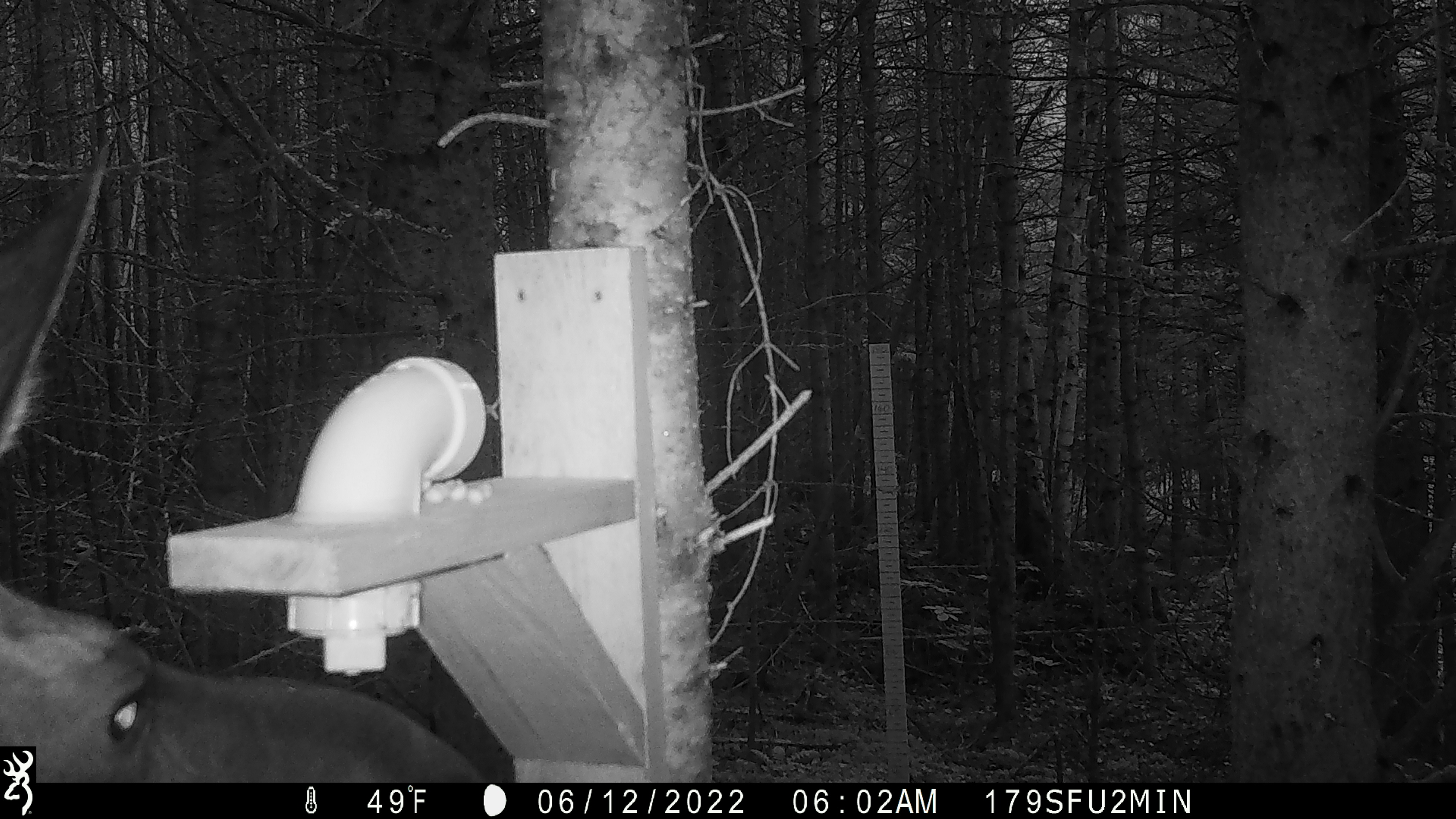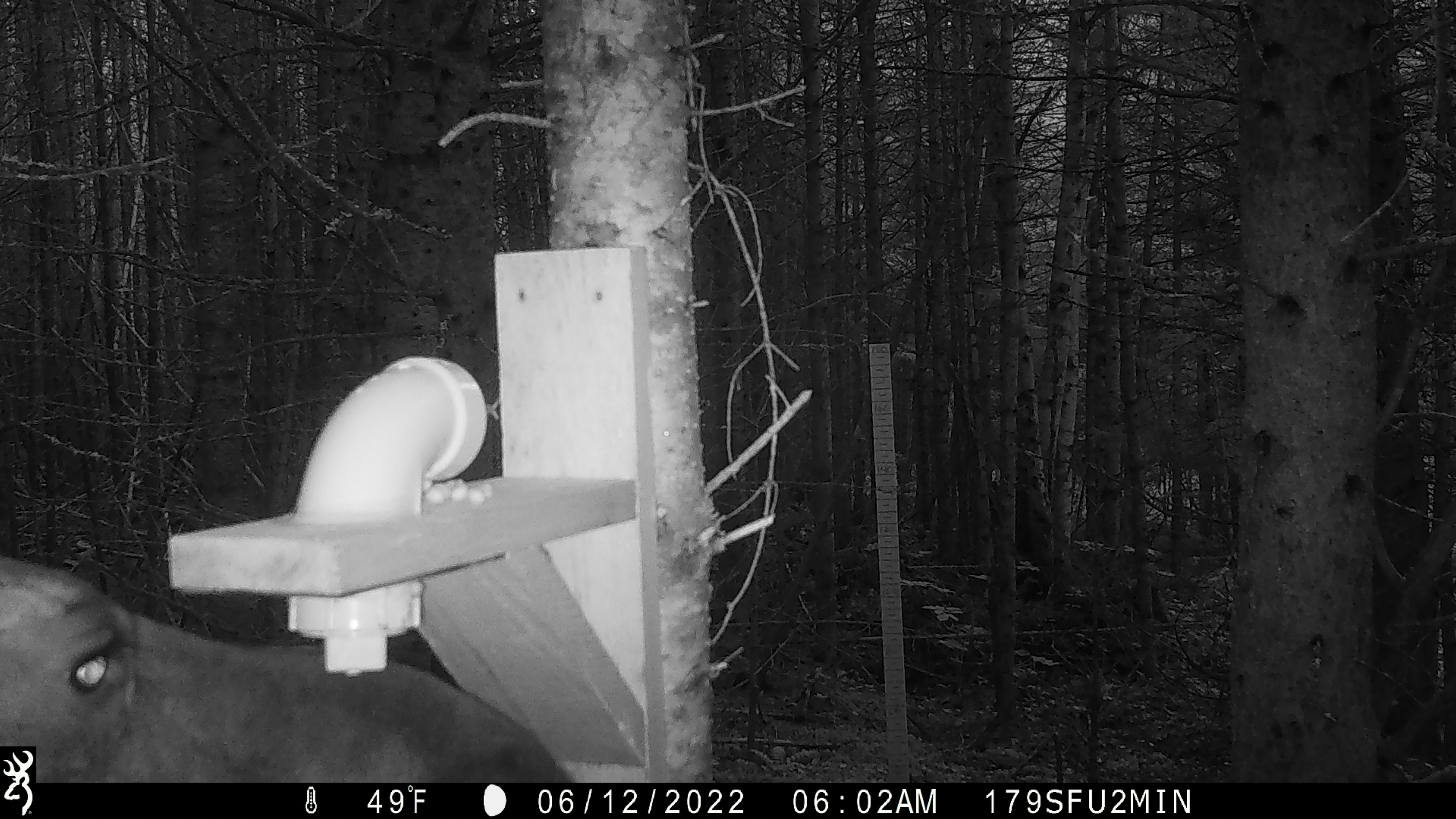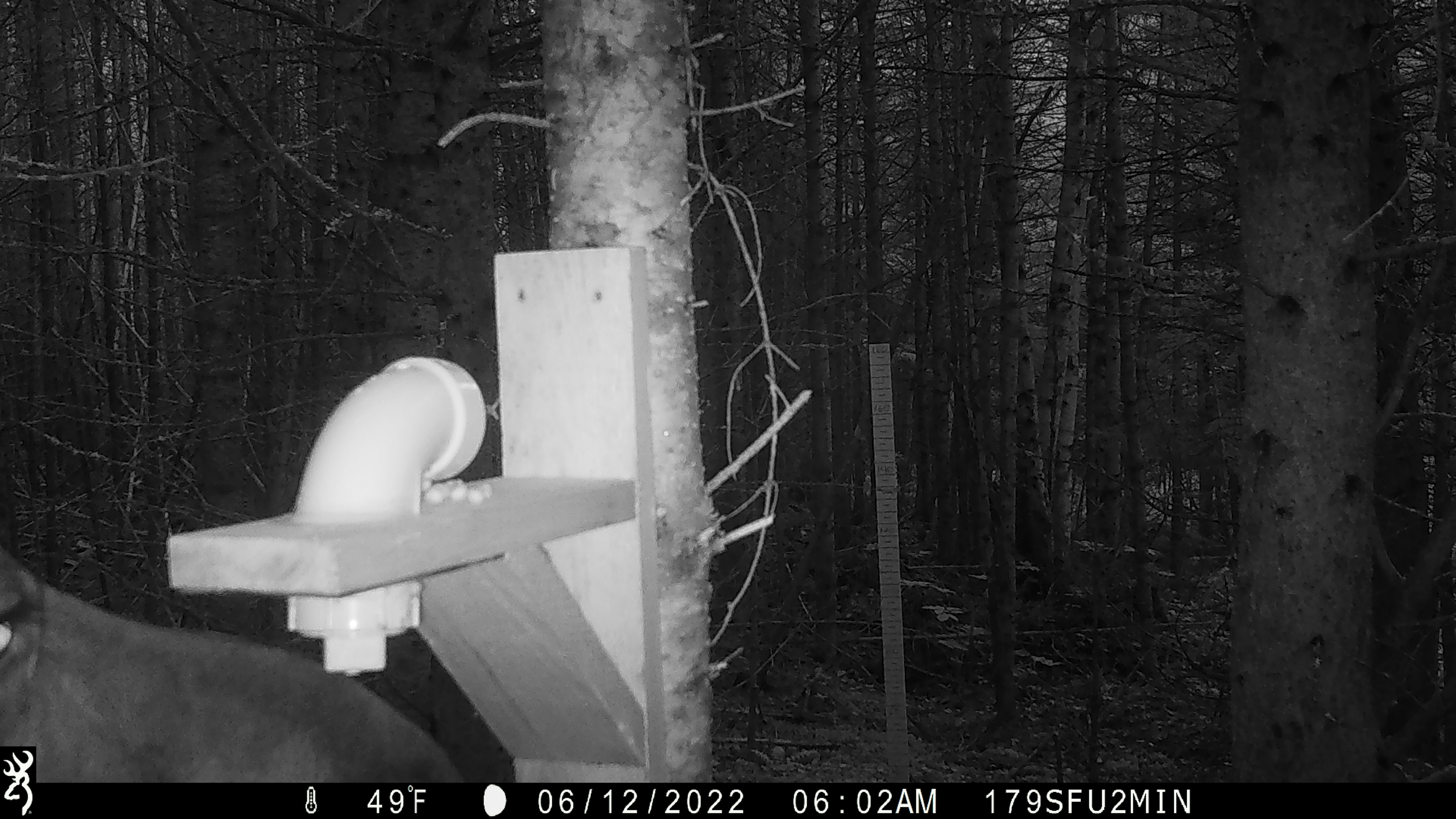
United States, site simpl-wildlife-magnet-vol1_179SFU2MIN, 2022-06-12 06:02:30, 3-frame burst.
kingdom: Animalia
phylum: Chordata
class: Mammalia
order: Artiodactyla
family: Cervidae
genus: Alces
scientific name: Alces alces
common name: moose